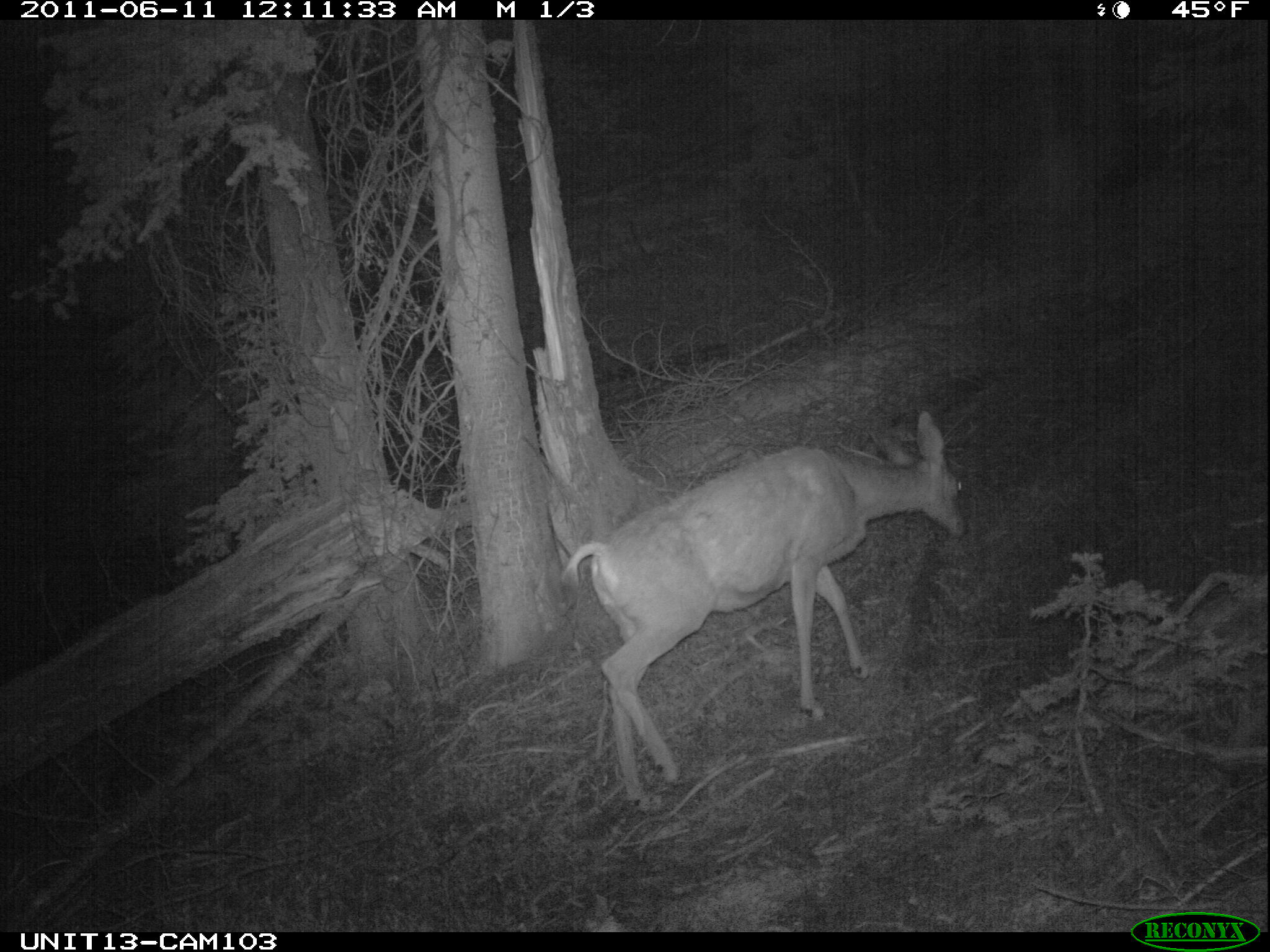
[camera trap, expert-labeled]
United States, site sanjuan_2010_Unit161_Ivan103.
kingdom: Animalia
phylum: Chordata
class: Mammalia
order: Artiodactyla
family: Cervidae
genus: Odocoileus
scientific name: Odocoileus hemionus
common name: mule deer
Odocoileus hemionus (mule deer).